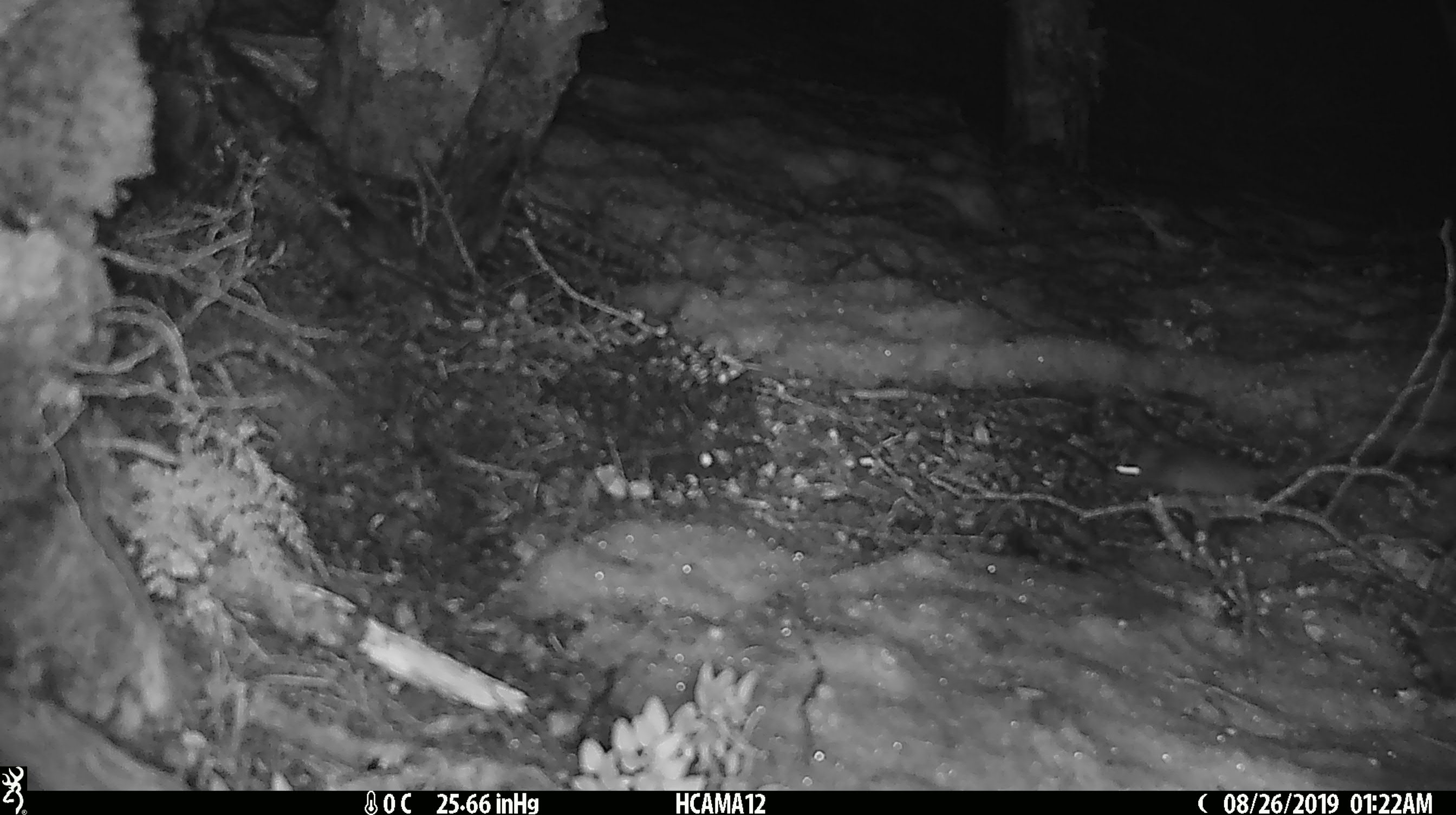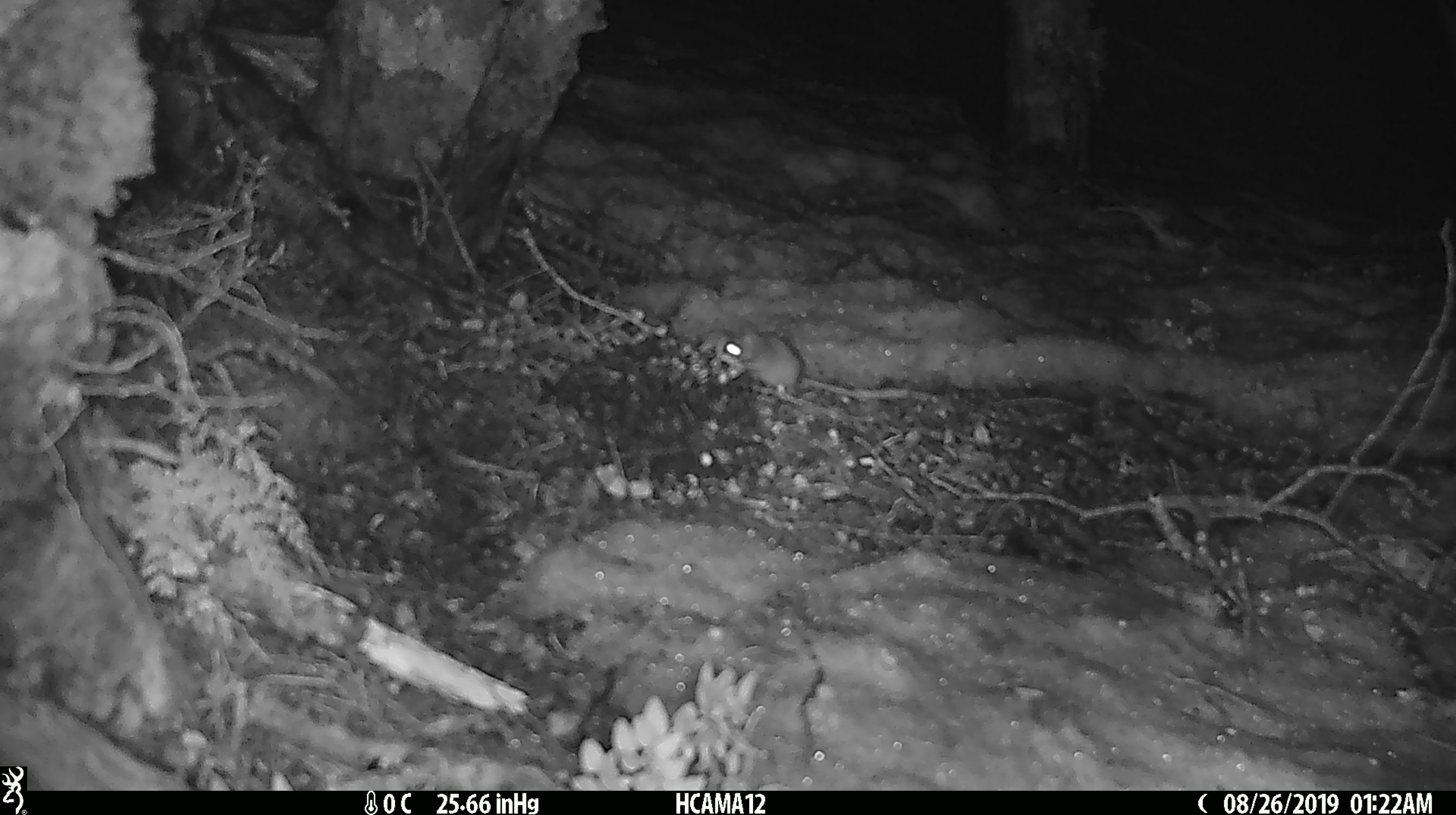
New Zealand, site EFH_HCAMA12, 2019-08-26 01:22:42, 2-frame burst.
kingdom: Animalia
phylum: Chordata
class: Mammalia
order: Rodentia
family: Muridae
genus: Mus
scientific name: Mus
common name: mouse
Mouse (Mus).